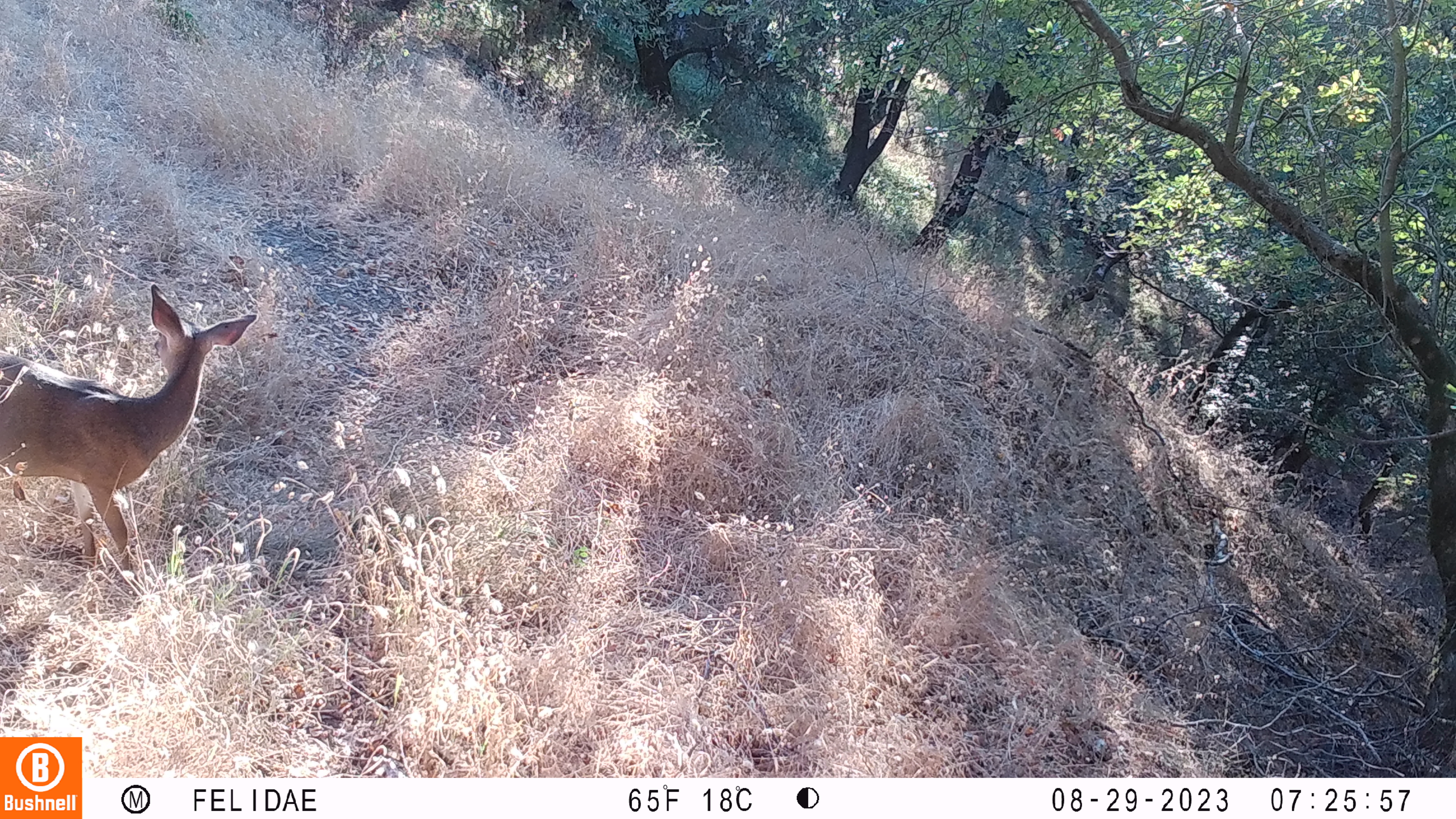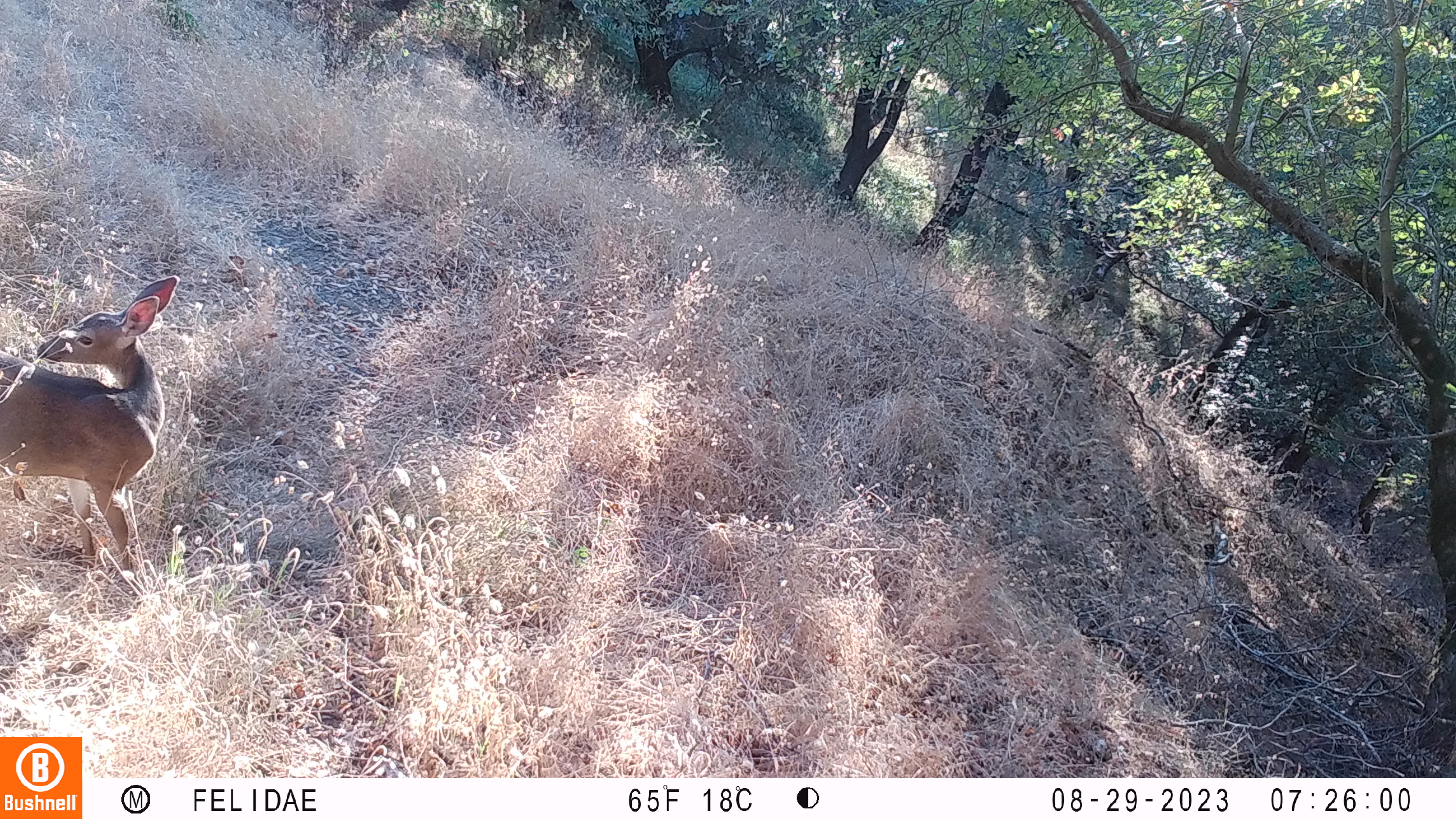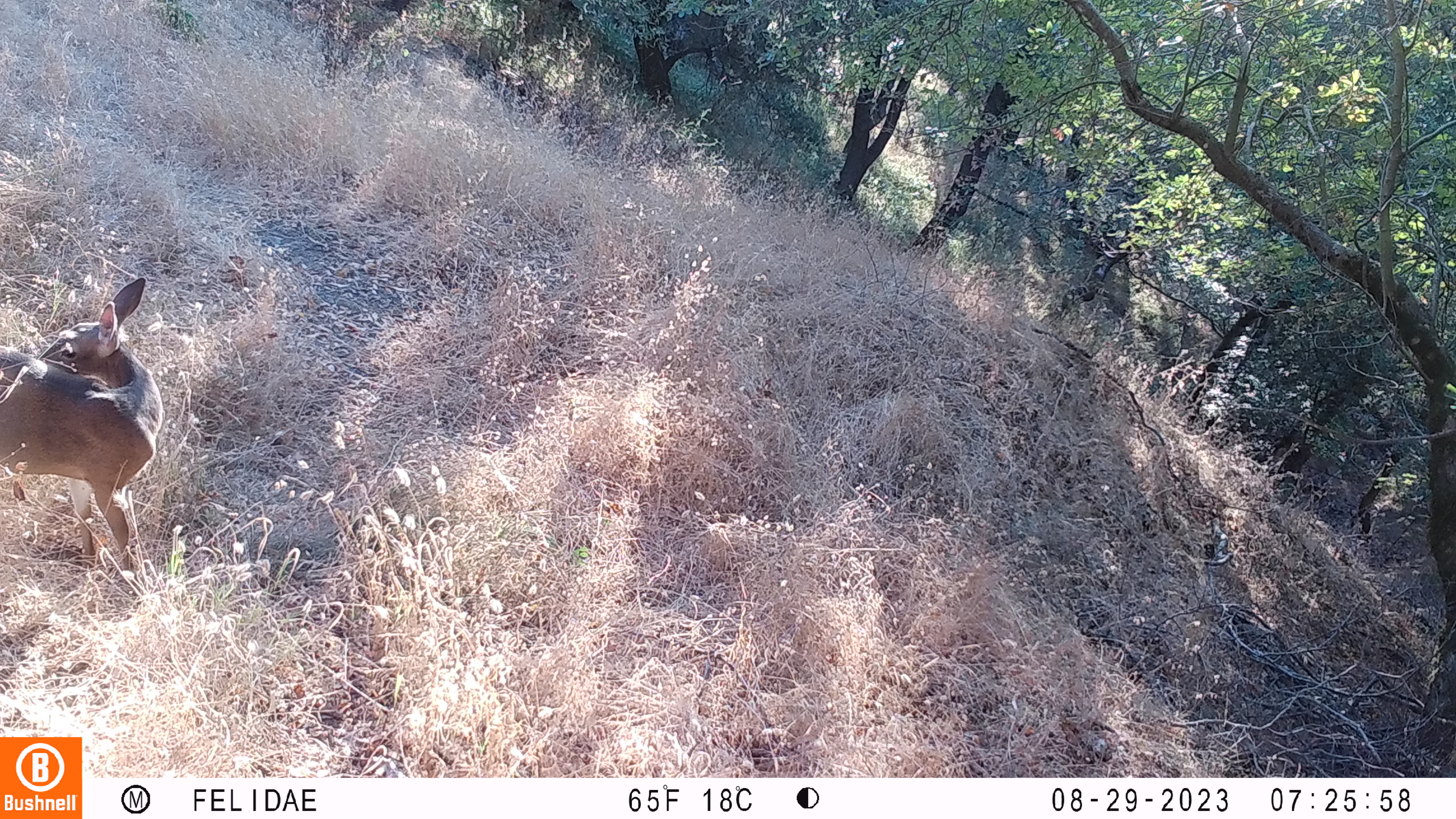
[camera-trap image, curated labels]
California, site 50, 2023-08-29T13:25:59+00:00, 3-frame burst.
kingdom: Animalia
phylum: Chordata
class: Mammalia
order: Artiodactyla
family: Cervidae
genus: Odocoileus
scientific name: Odocoileus hemionus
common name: mule deer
Mule deer (Odocoileus hemionus).